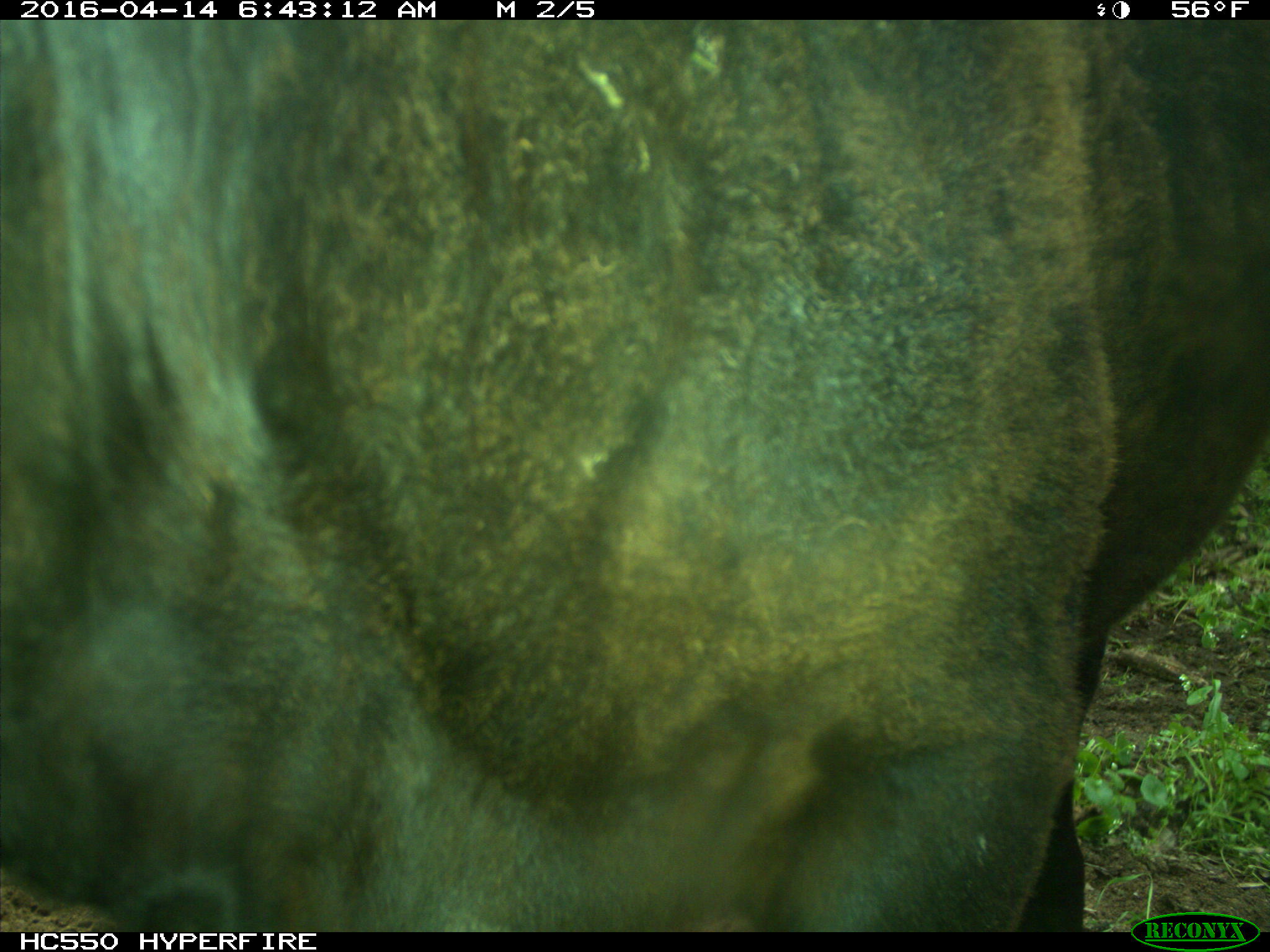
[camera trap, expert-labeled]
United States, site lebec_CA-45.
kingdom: Animalia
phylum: Chordata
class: Mammalia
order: Artiodactyla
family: Bovidae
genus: Bos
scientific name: Bos taurus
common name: domestic cow